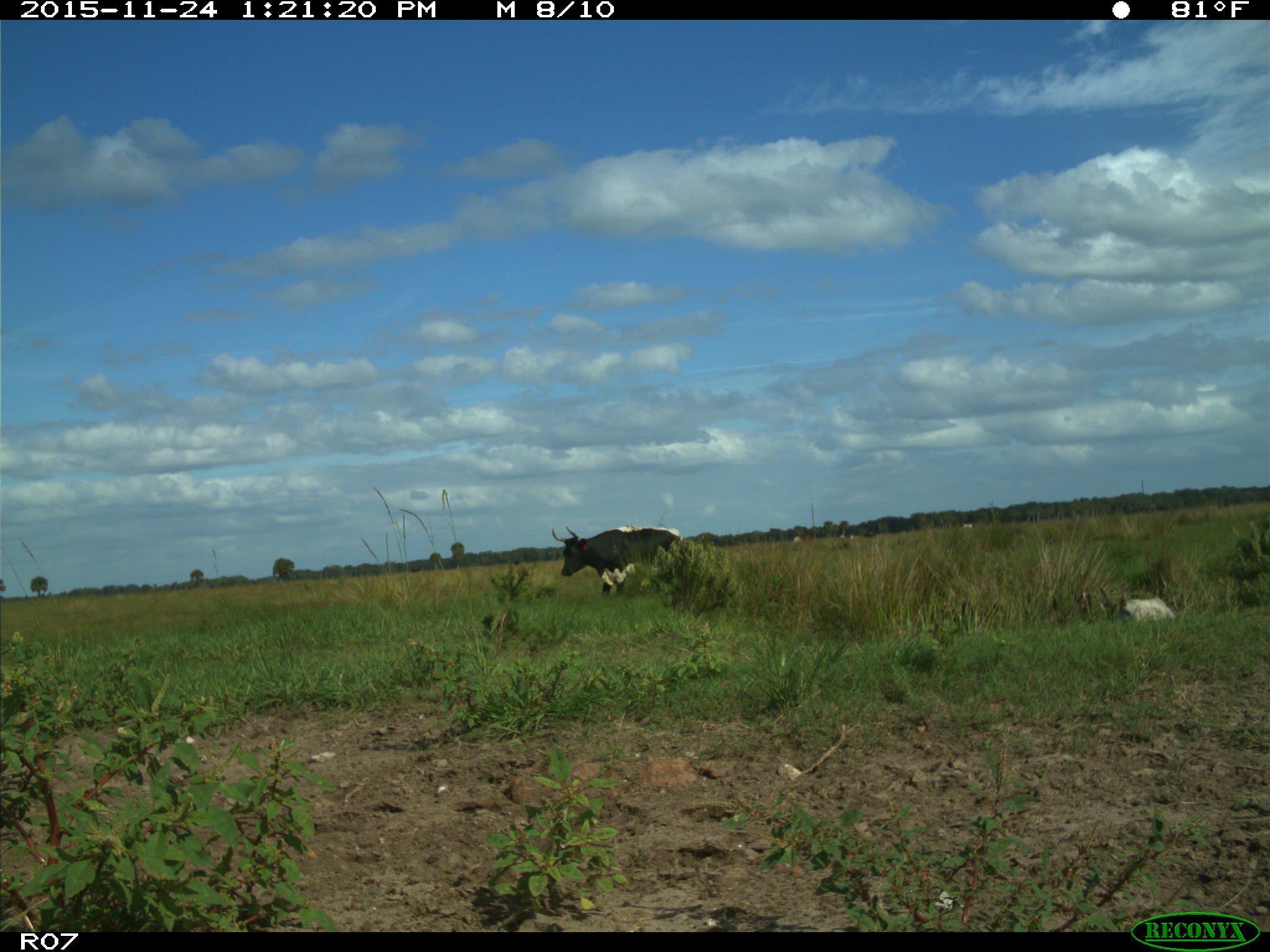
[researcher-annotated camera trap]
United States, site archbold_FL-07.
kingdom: Animalia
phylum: Chordata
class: Mammalia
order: Artiodactyla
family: Bovidae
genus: Bos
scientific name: Bos taurus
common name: domestic cow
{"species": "Bos taurus (domestic cow)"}